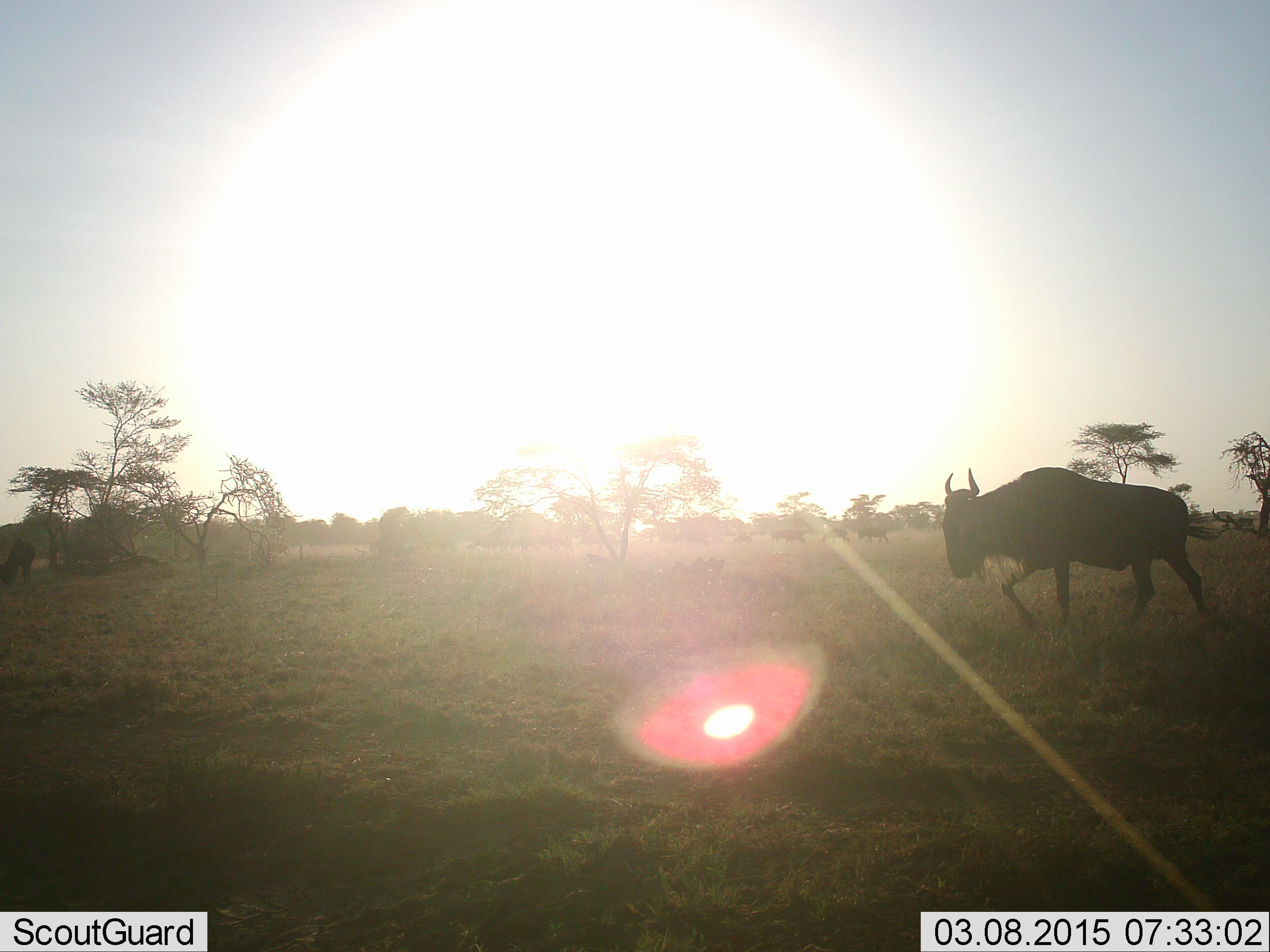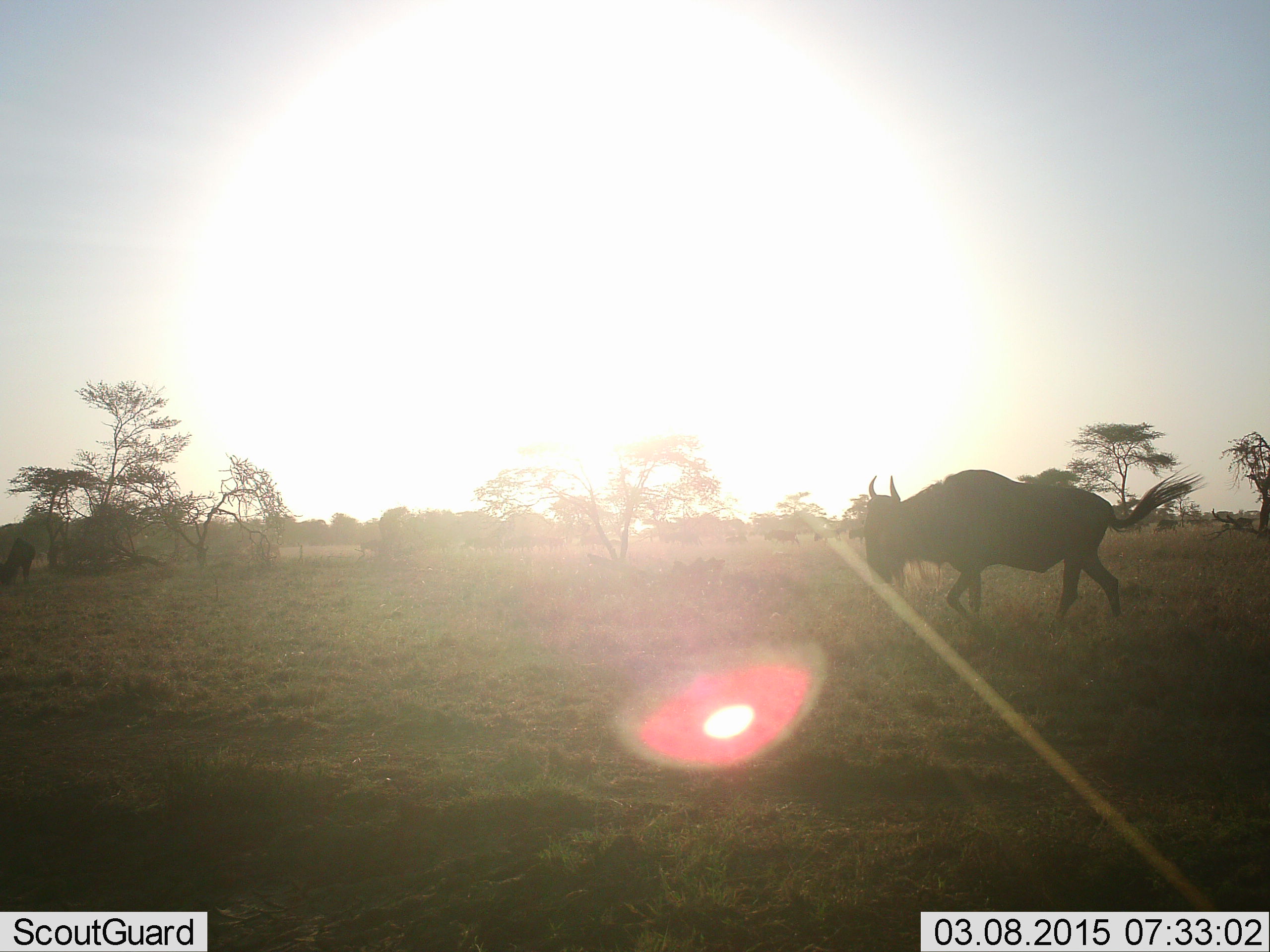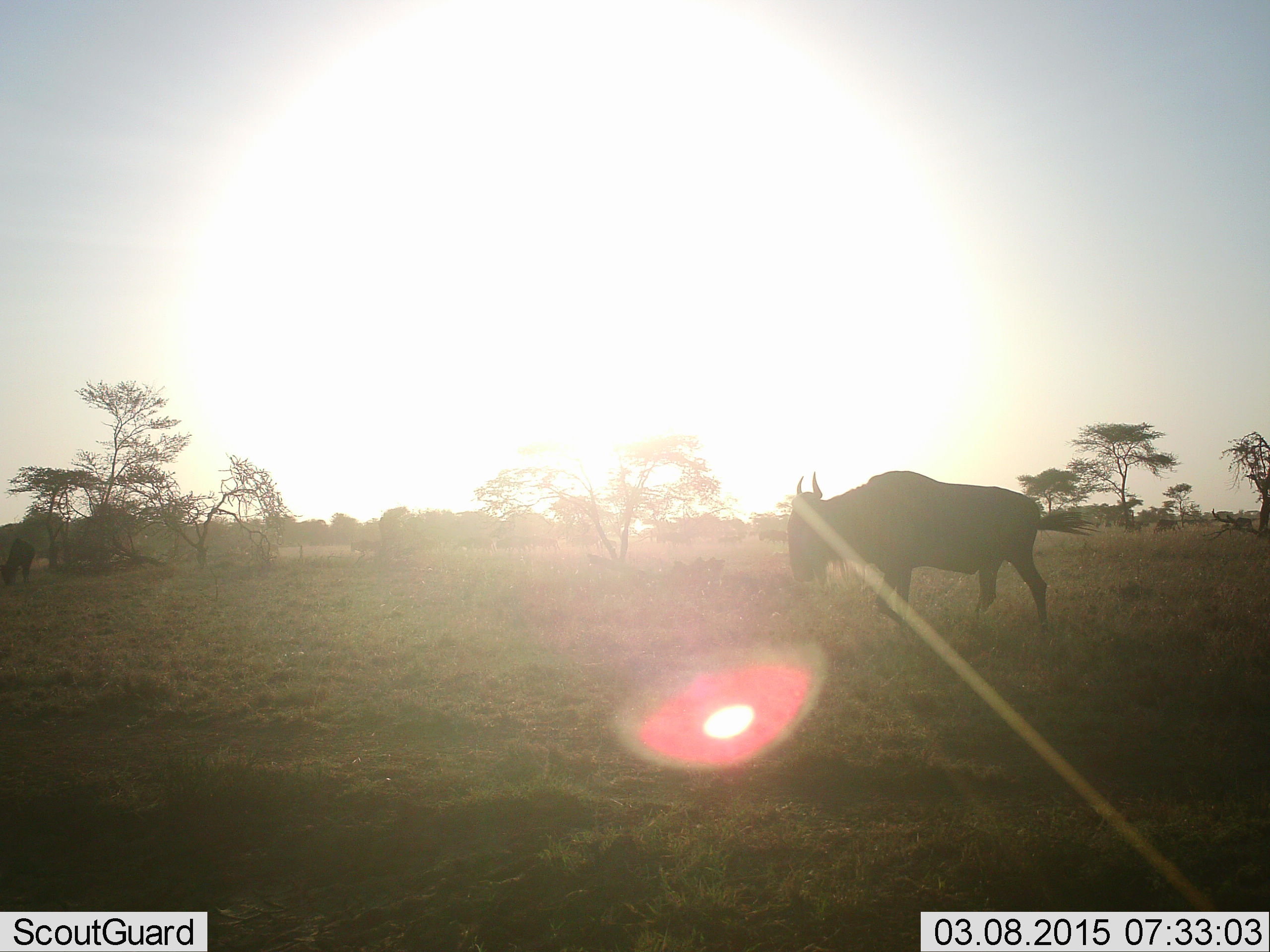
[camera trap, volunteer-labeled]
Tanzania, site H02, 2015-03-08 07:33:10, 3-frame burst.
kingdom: Animalia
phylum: Chordata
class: Mammalia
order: Artiodactyla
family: Bovidae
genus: Connochaetes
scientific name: Connochaetes taurinus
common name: blue wildebeest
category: wildebeest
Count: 1.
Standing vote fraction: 20%.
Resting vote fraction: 0%.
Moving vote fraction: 100%.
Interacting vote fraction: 0%.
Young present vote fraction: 0%.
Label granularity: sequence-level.